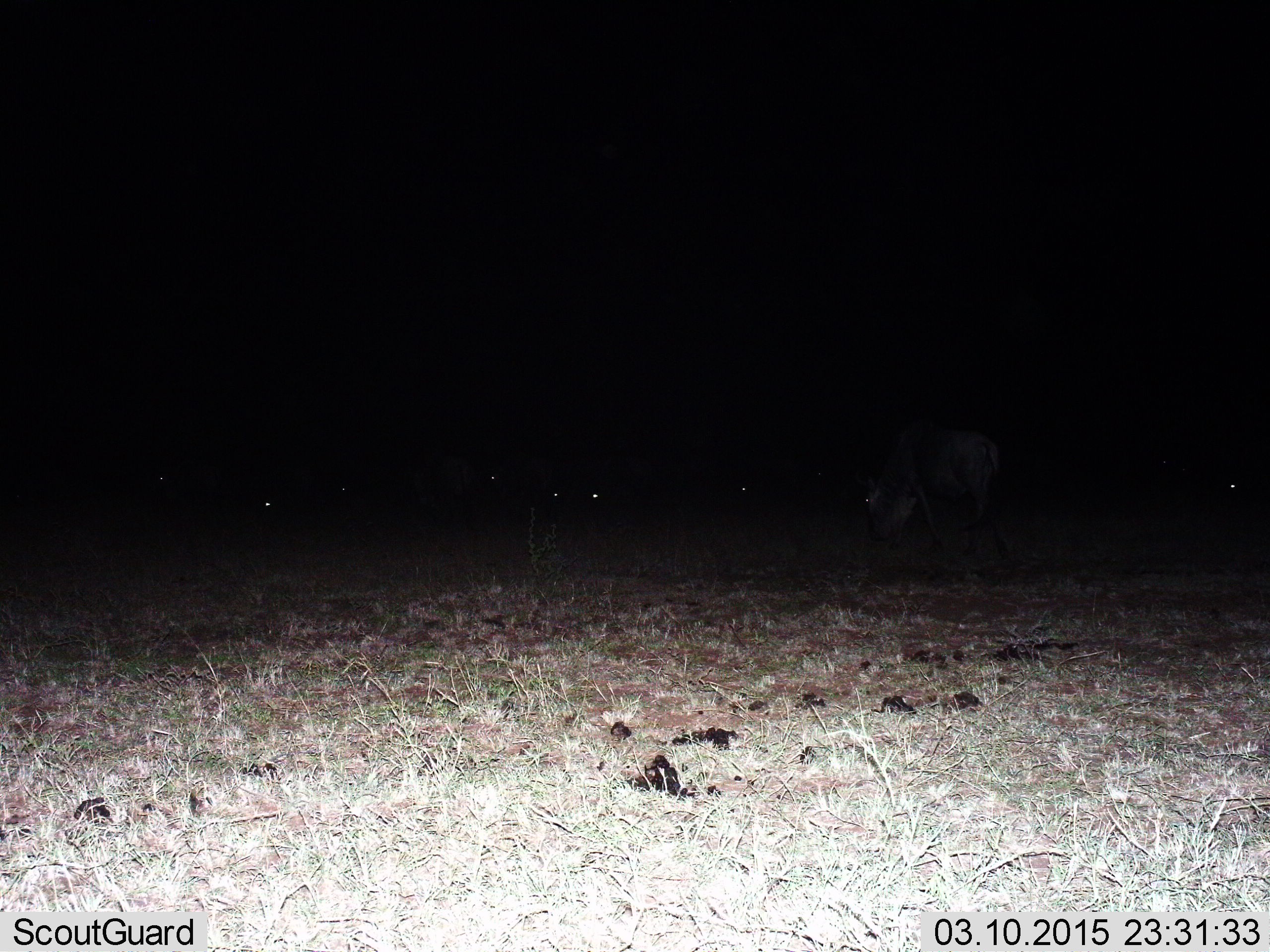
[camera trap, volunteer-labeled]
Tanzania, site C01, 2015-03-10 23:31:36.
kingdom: Animalia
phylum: Chordata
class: Mammalia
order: Artiodactyla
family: Bovidae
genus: Connochaetes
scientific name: Connochaetes taurinus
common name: blue wildebeest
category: wildebeest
Wildebeest (blue wildebeest) (Connochaetes taurinus), count 7. Behavior (volunteer vote fractions): standing 60%, resting 20%, moving 10%, interacting 0%. Young present (vote fraction): 0%. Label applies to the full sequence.